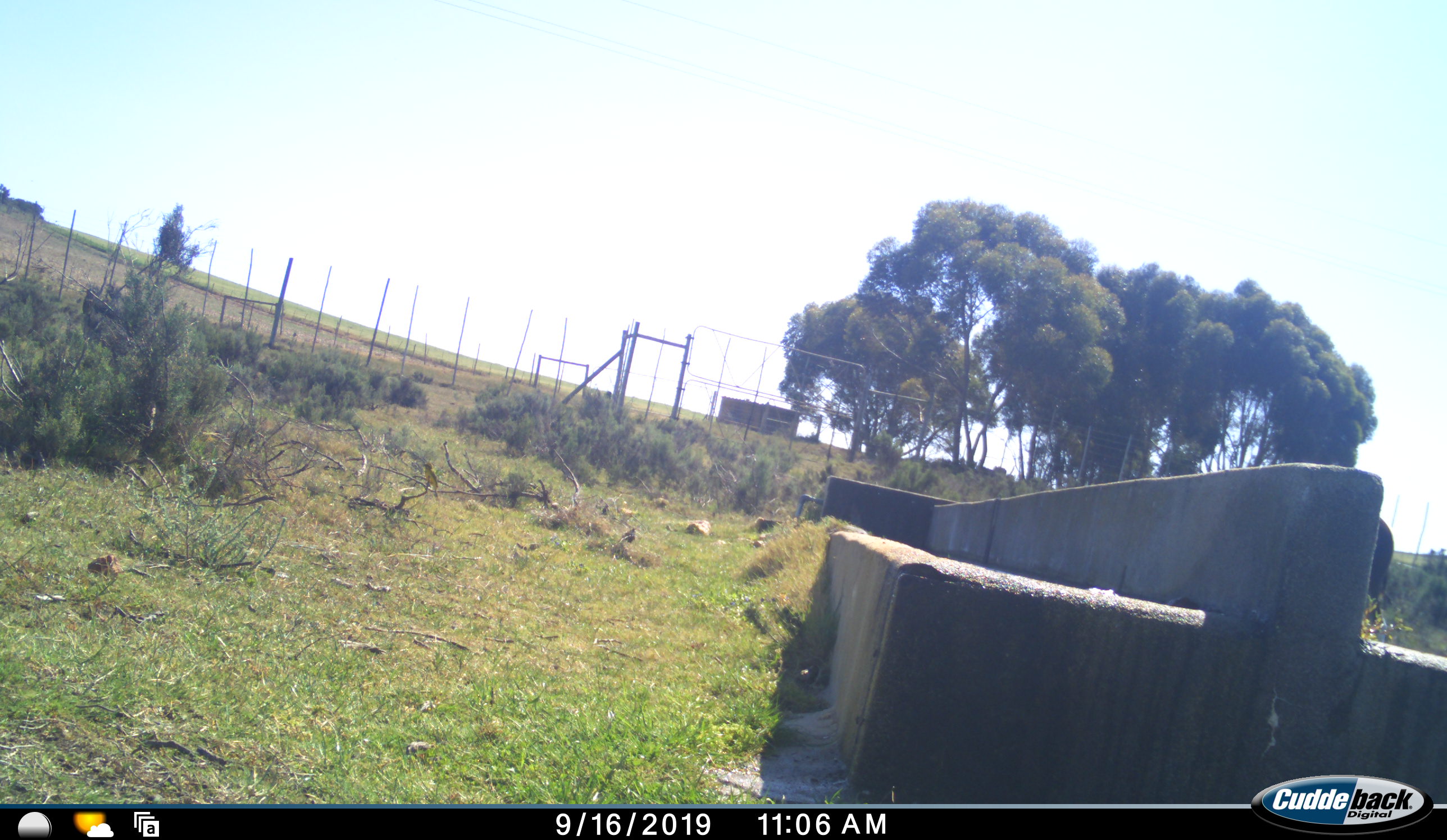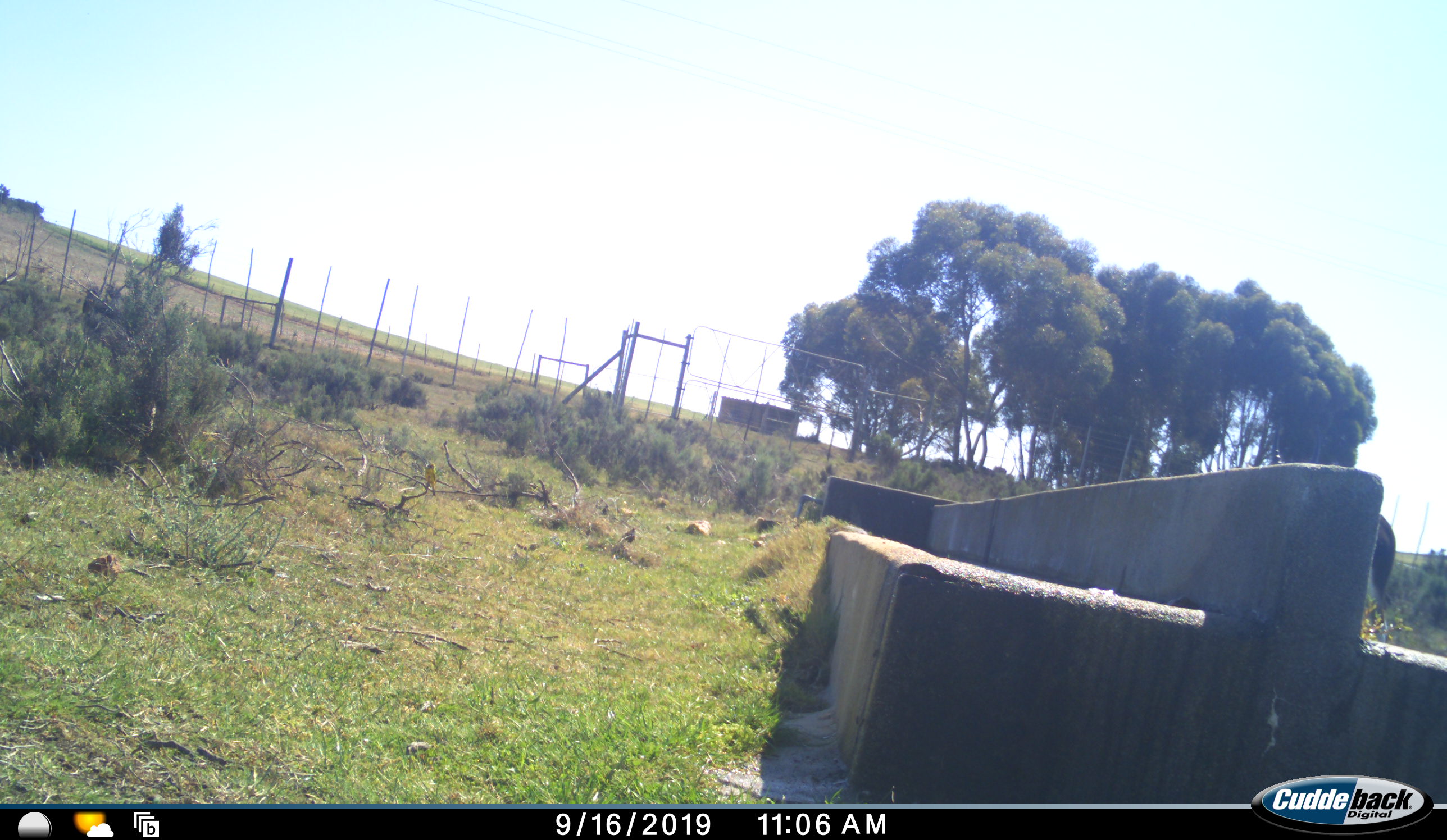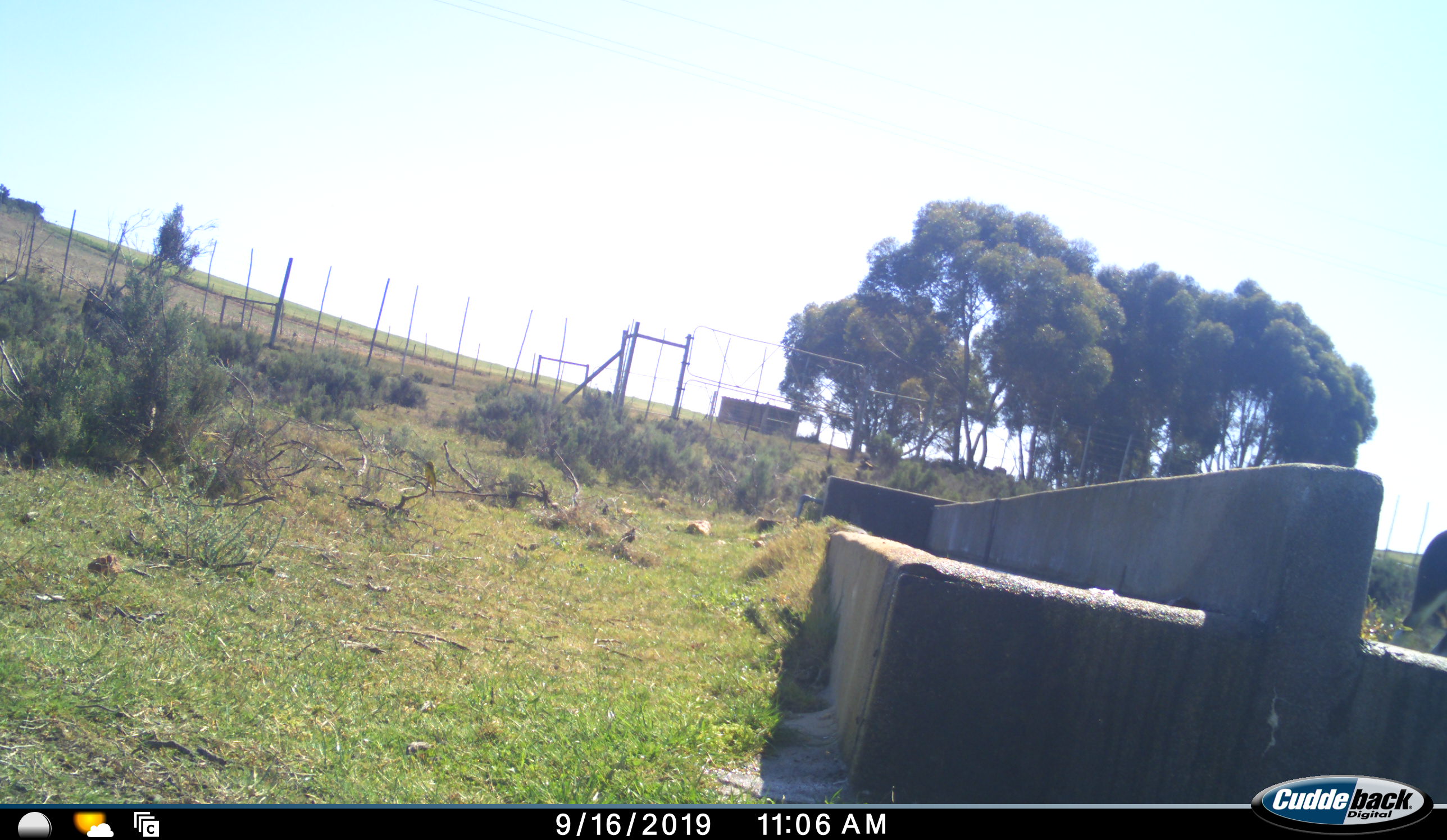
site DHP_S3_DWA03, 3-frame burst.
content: unidentified animal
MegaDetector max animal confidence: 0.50